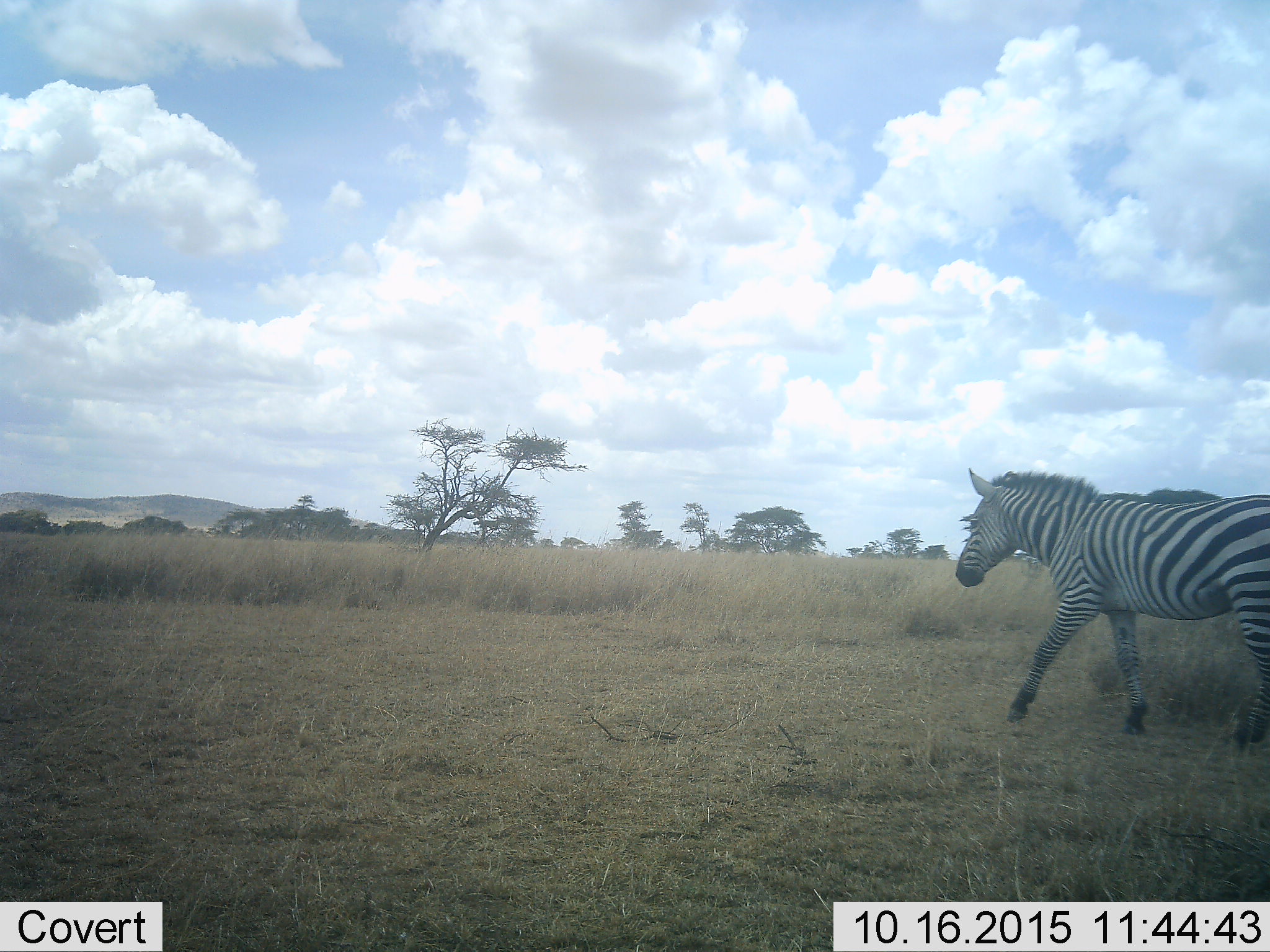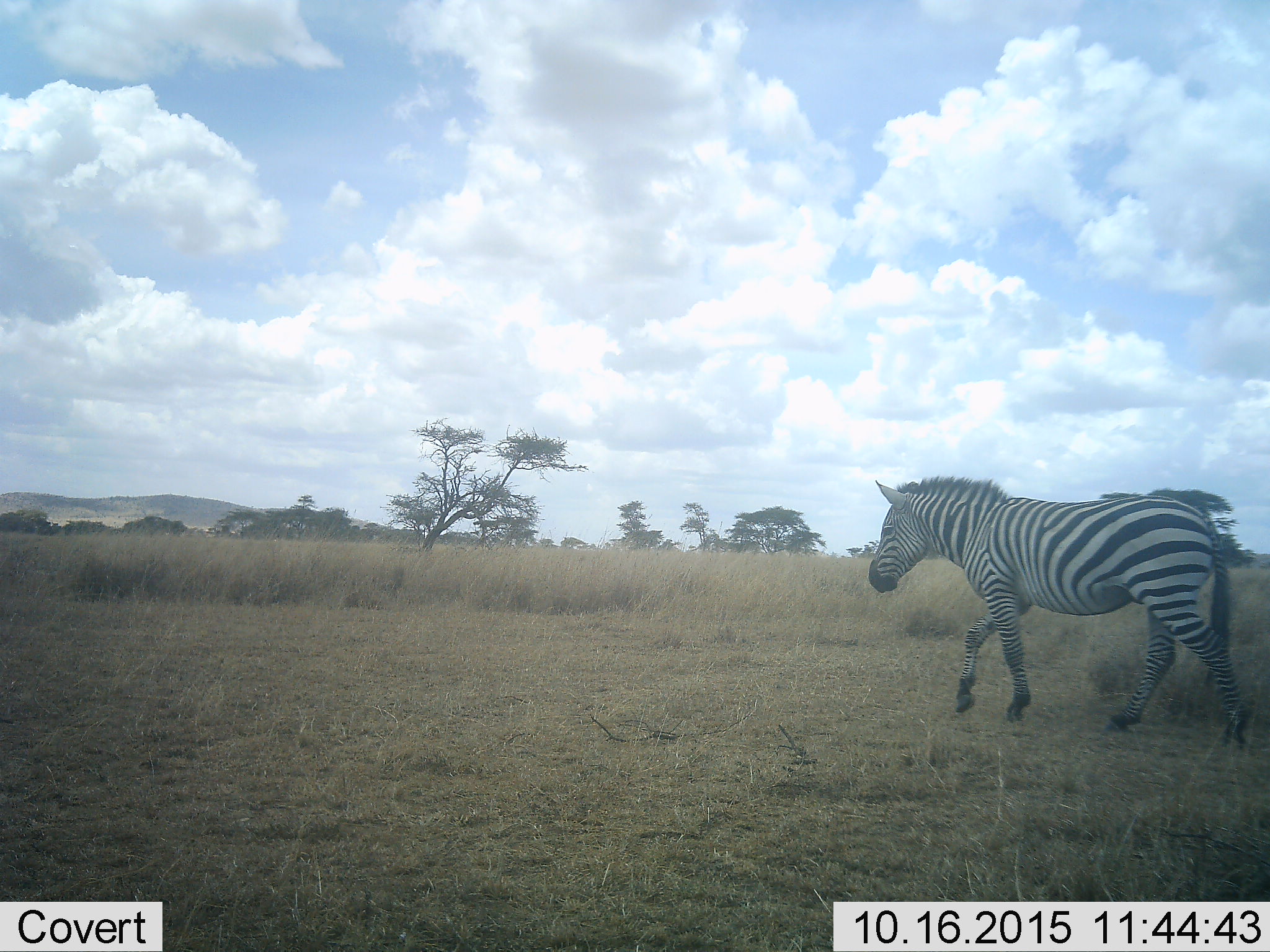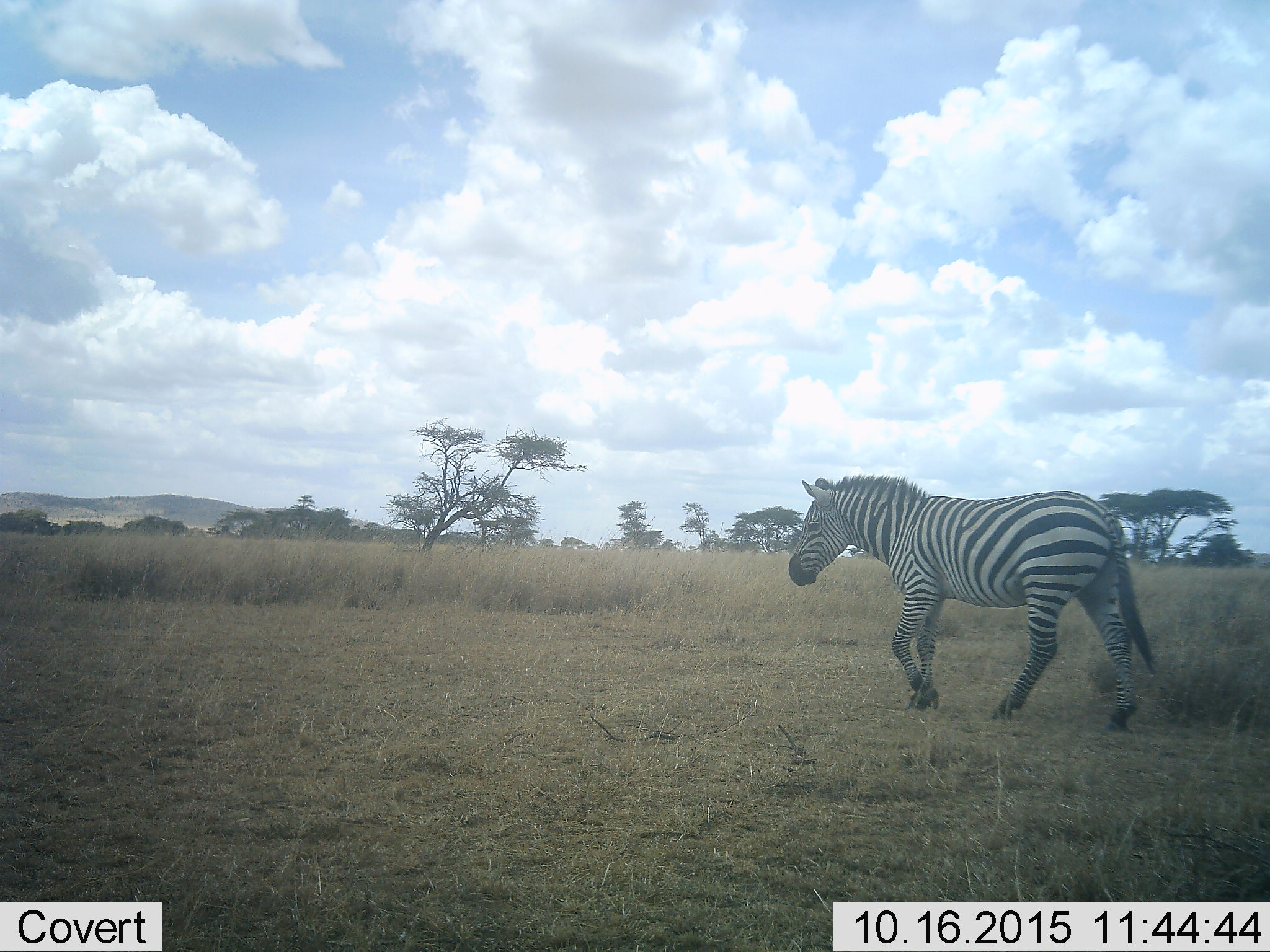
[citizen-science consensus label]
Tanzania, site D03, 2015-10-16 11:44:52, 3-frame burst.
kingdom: Animalia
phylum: Chordata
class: Mammalia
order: Perissodactyla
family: Equidae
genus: Equus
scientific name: Equus quagga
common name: plains zebra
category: zebra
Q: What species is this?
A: Zebra (plains zebra) (Equus quagga).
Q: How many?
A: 1.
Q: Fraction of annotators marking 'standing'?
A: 13%.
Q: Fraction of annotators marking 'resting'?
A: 0%.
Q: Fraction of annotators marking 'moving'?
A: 93%.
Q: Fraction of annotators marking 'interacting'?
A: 0%.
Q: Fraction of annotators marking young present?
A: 0%.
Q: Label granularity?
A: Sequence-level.